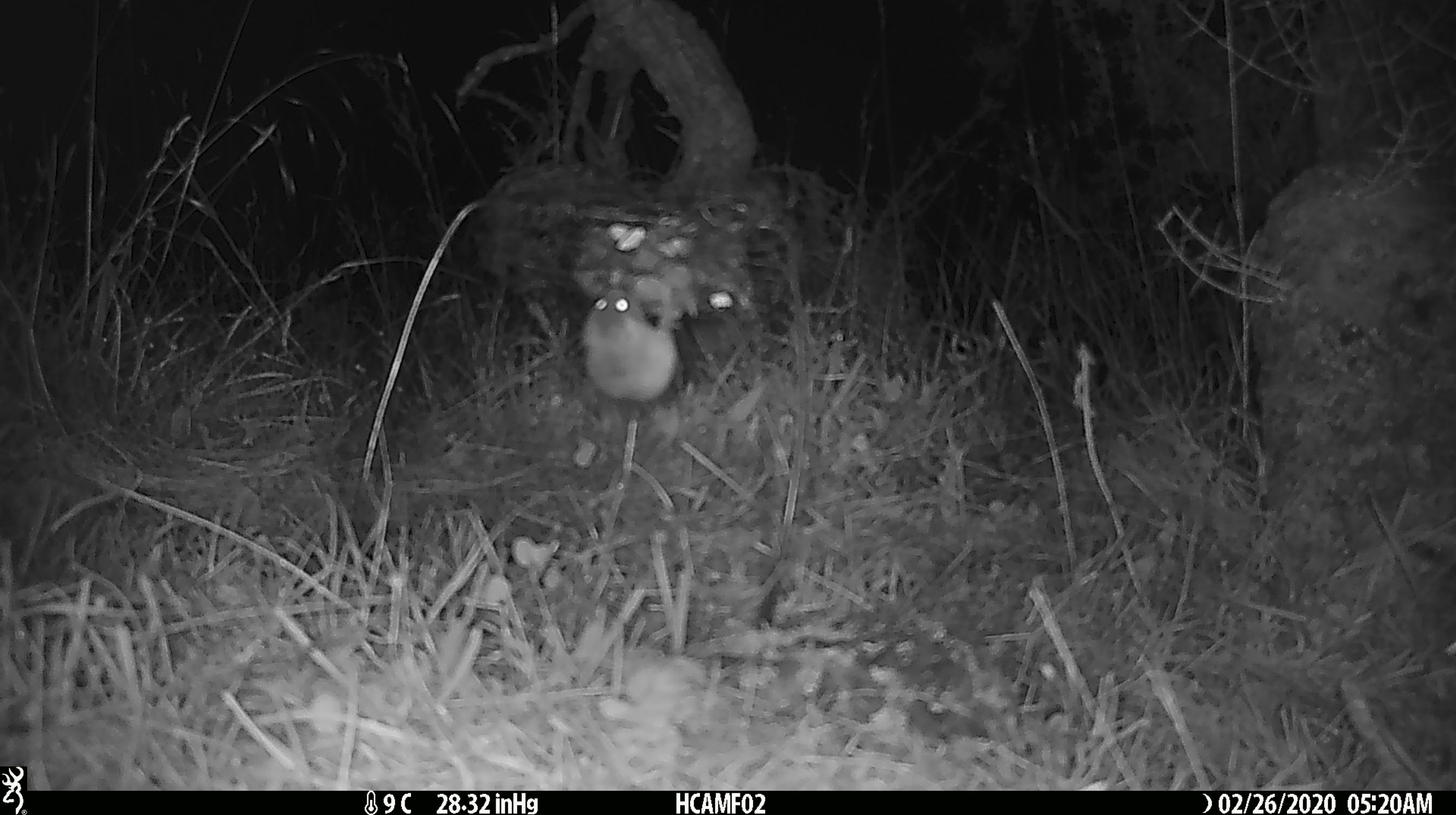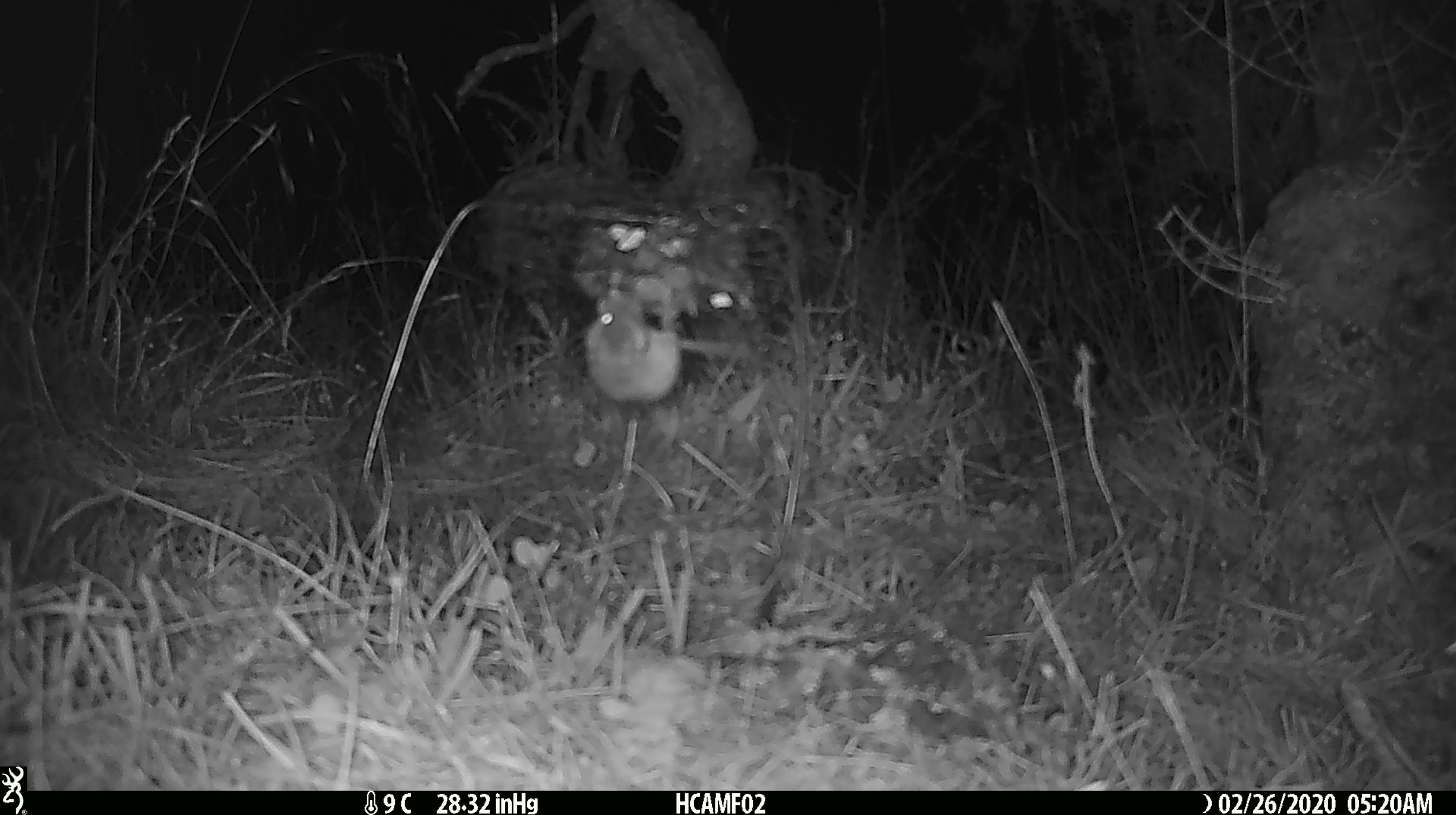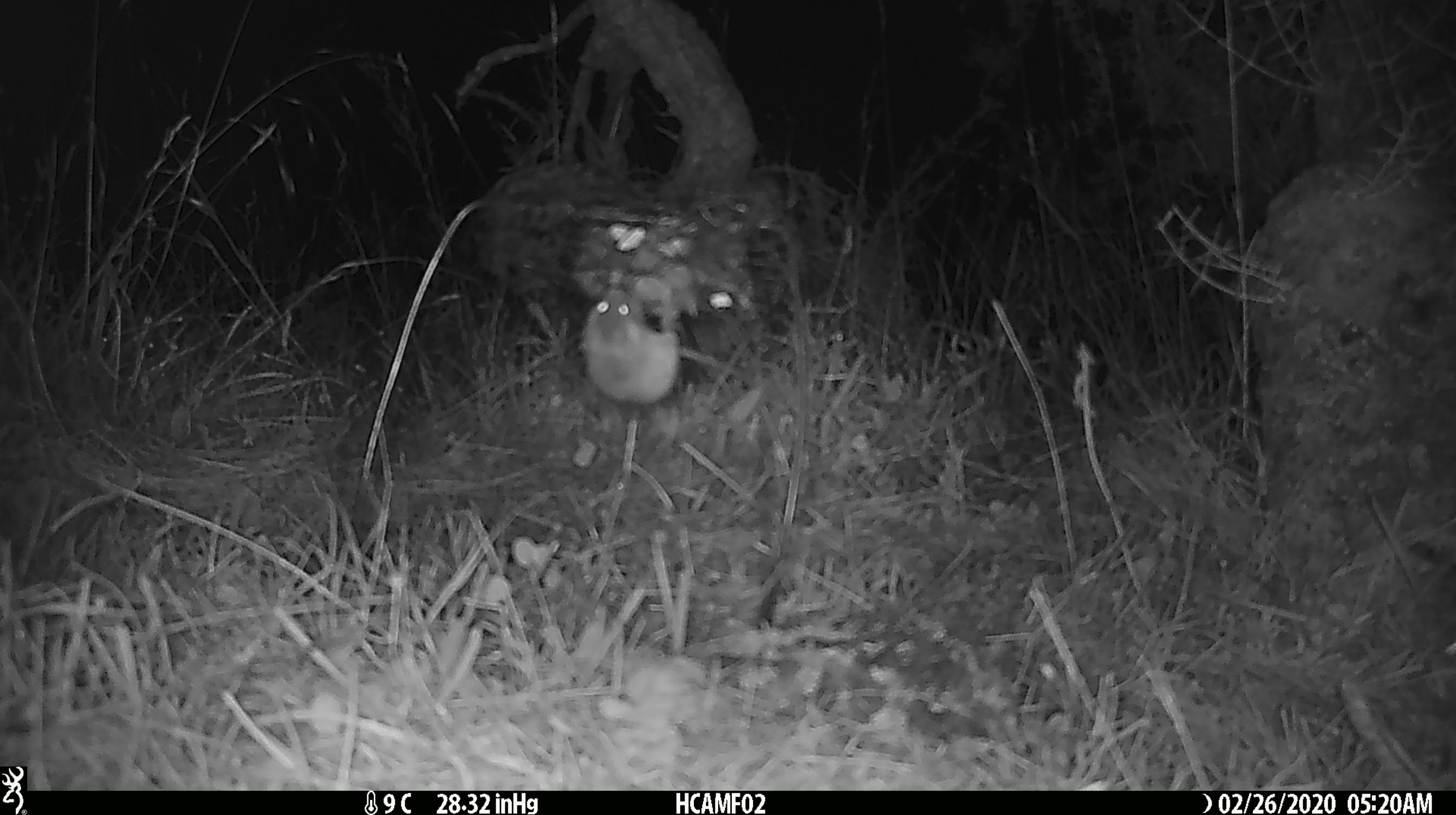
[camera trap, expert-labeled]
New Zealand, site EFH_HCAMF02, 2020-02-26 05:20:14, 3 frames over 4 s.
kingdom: Animalia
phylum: Chordata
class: Mammalia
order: Rodentia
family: Muridae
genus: Mus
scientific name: Mus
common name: mouse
Mouse (Mus).